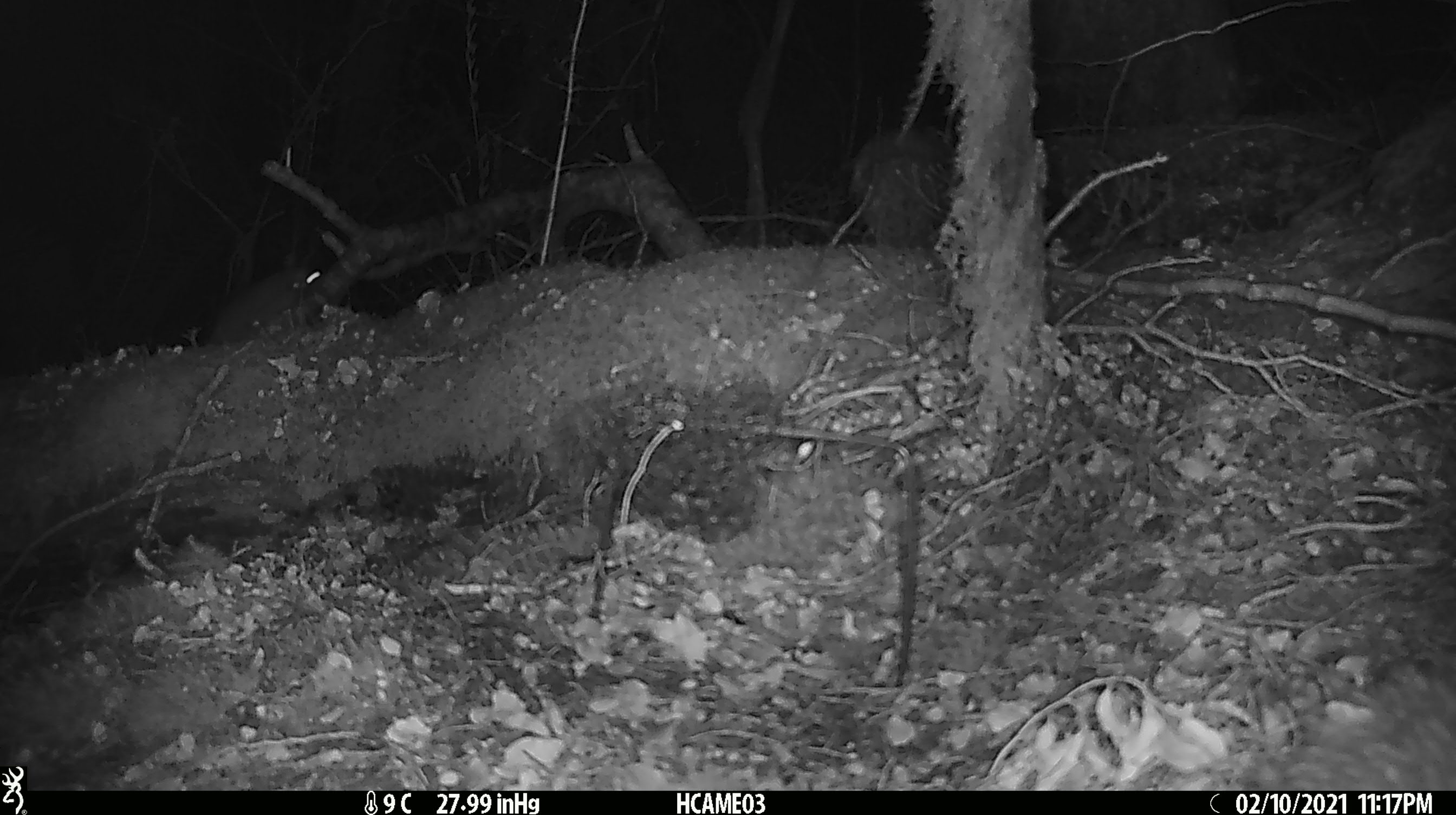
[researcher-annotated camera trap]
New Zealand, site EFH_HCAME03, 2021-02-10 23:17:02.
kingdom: Animalia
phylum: Chordata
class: Mammalia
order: Rodentia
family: Muridae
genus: Rattus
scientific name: Rattus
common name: rat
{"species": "rat (Rattus)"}